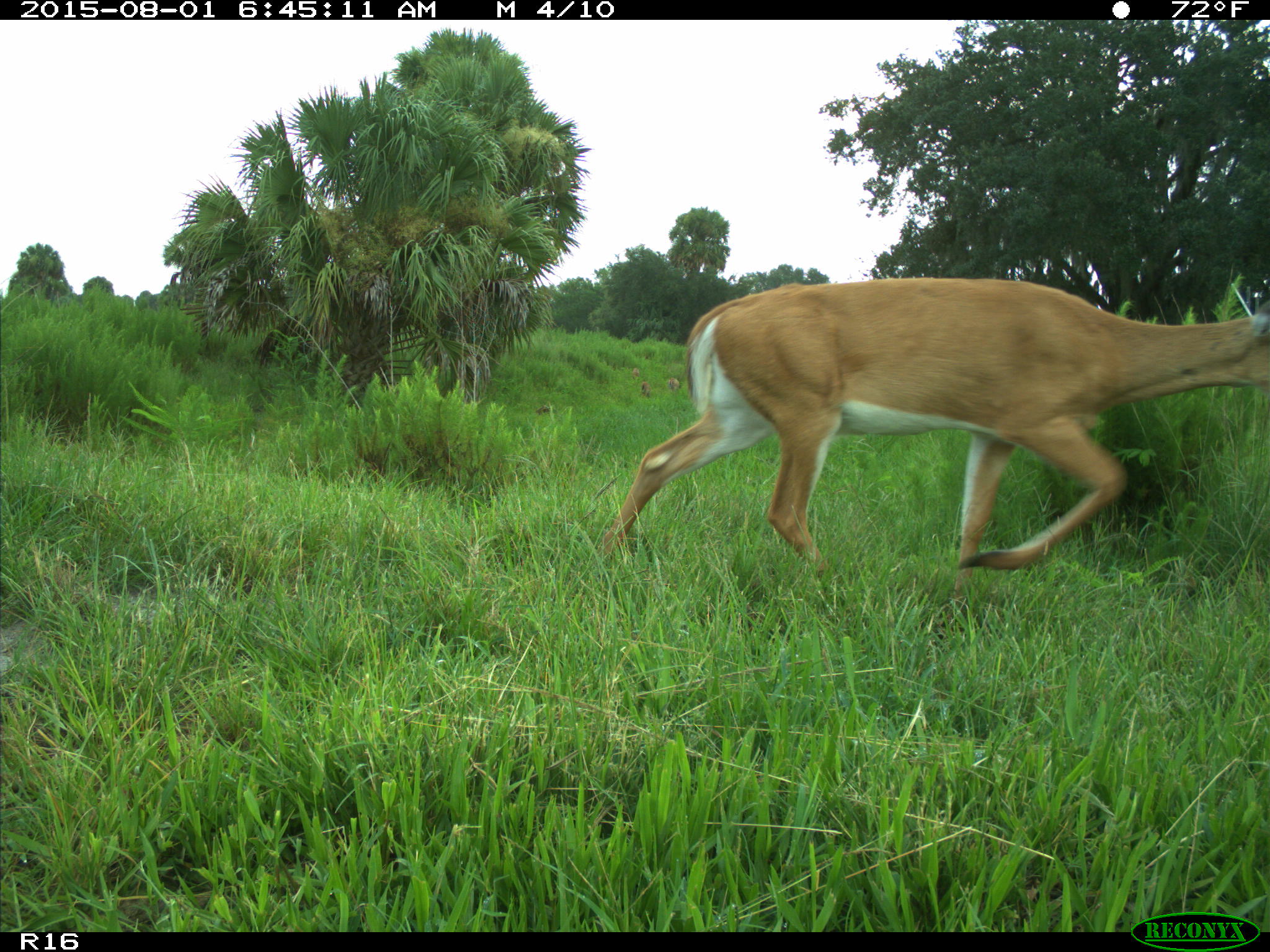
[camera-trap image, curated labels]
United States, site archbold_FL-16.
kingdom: Animalia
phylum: Chordata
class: Mammalia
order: Artiodactyla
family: Cervidae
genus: Odocoileus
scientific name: Odocoileus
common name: deer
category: unidentified deer